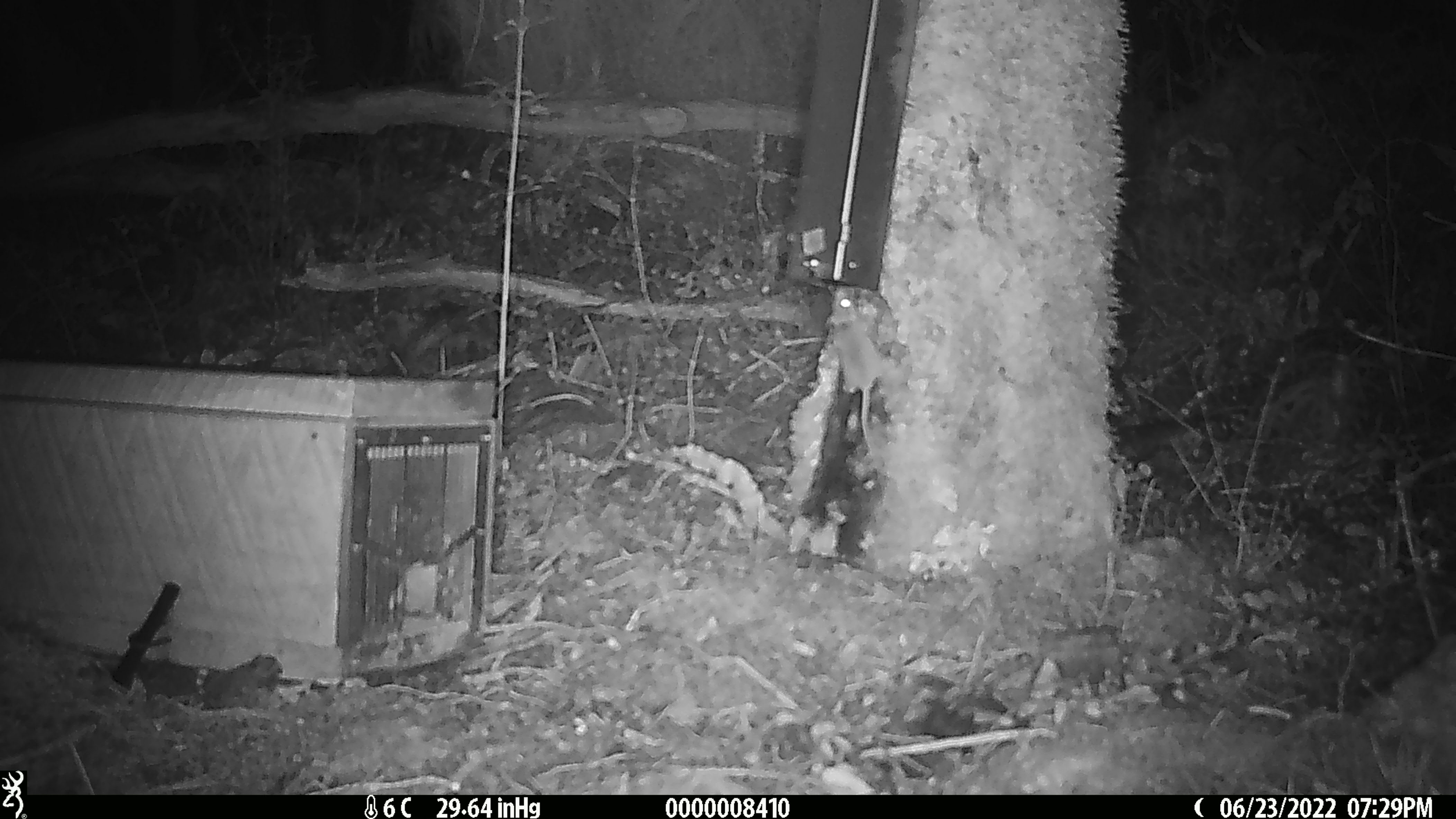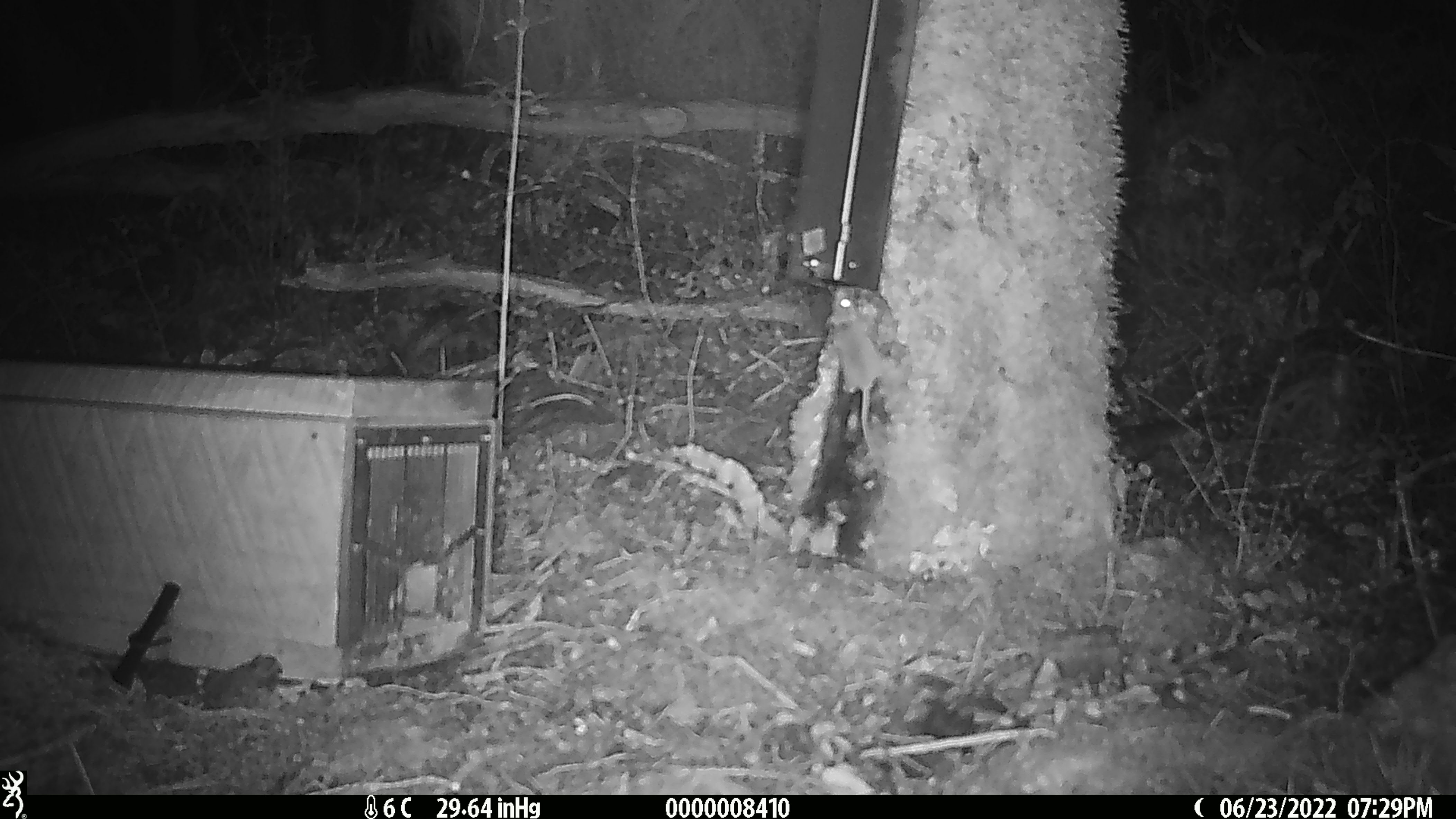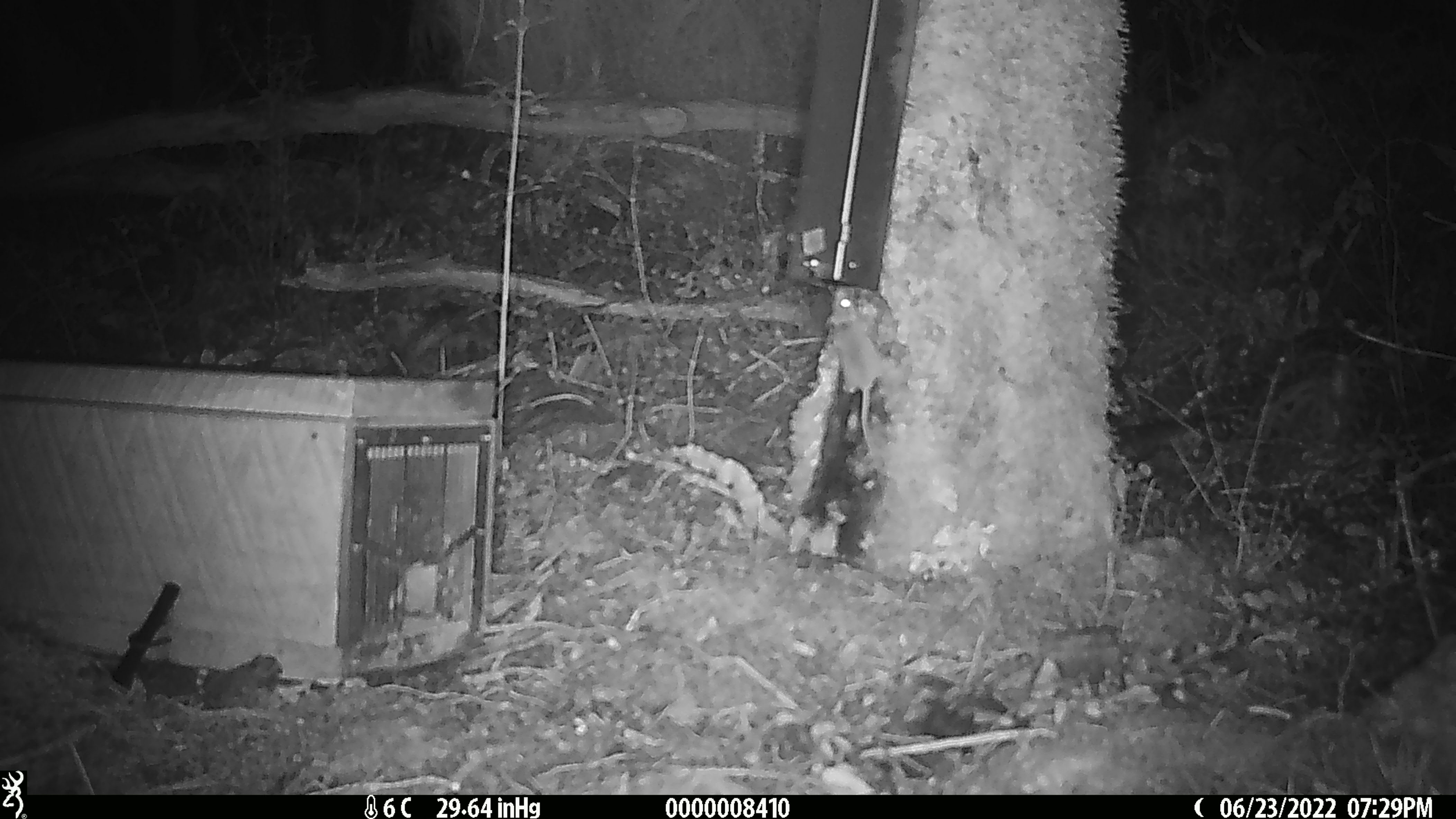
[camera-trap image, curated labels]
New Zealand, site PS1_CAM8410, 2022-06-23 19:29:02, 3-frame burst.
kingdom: Animalia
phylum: Chordata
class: Mammalia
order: Rodentia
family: Muridae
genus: Mus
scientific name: Mus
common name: mouse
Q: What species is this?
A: Mouse (Mus).